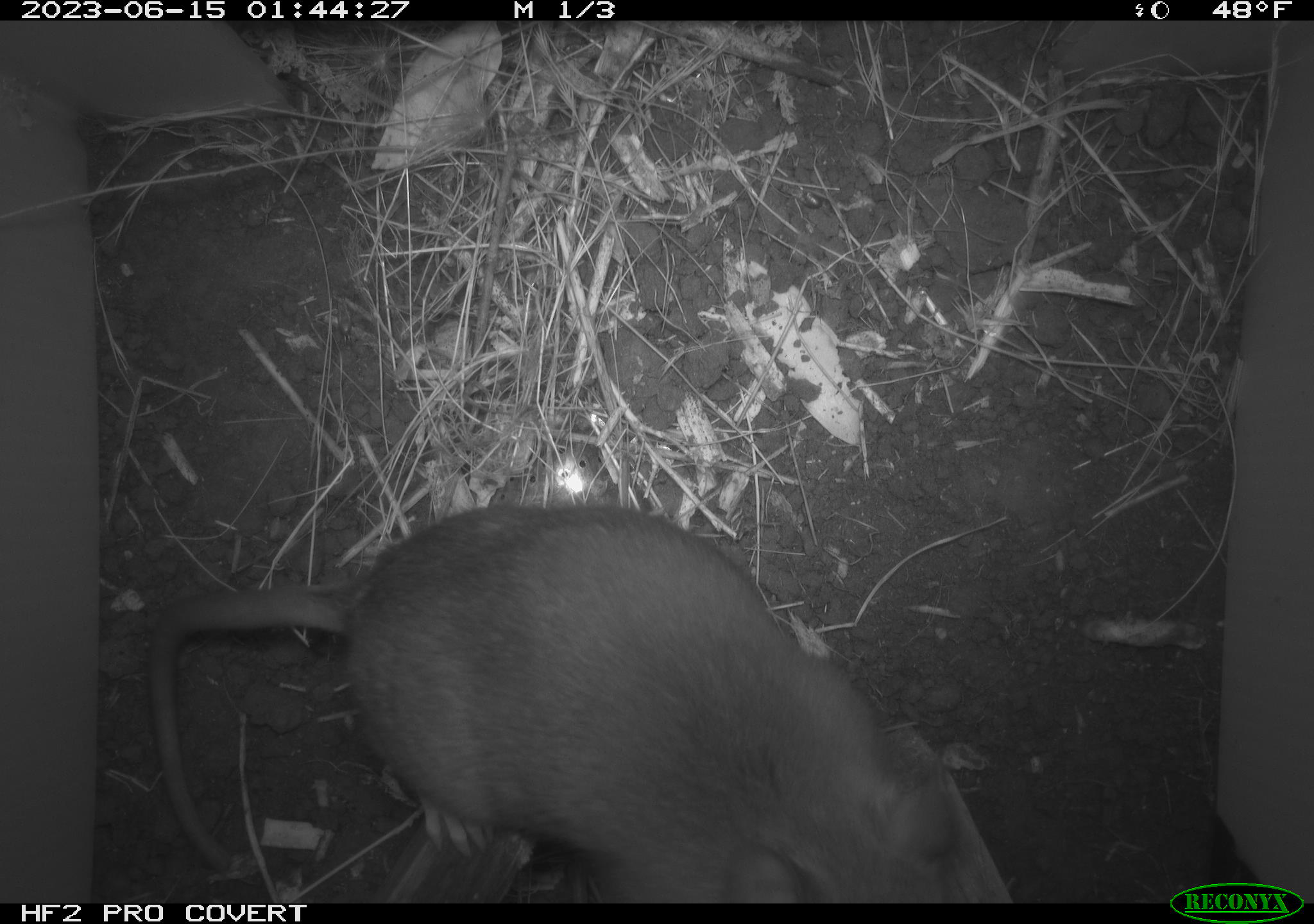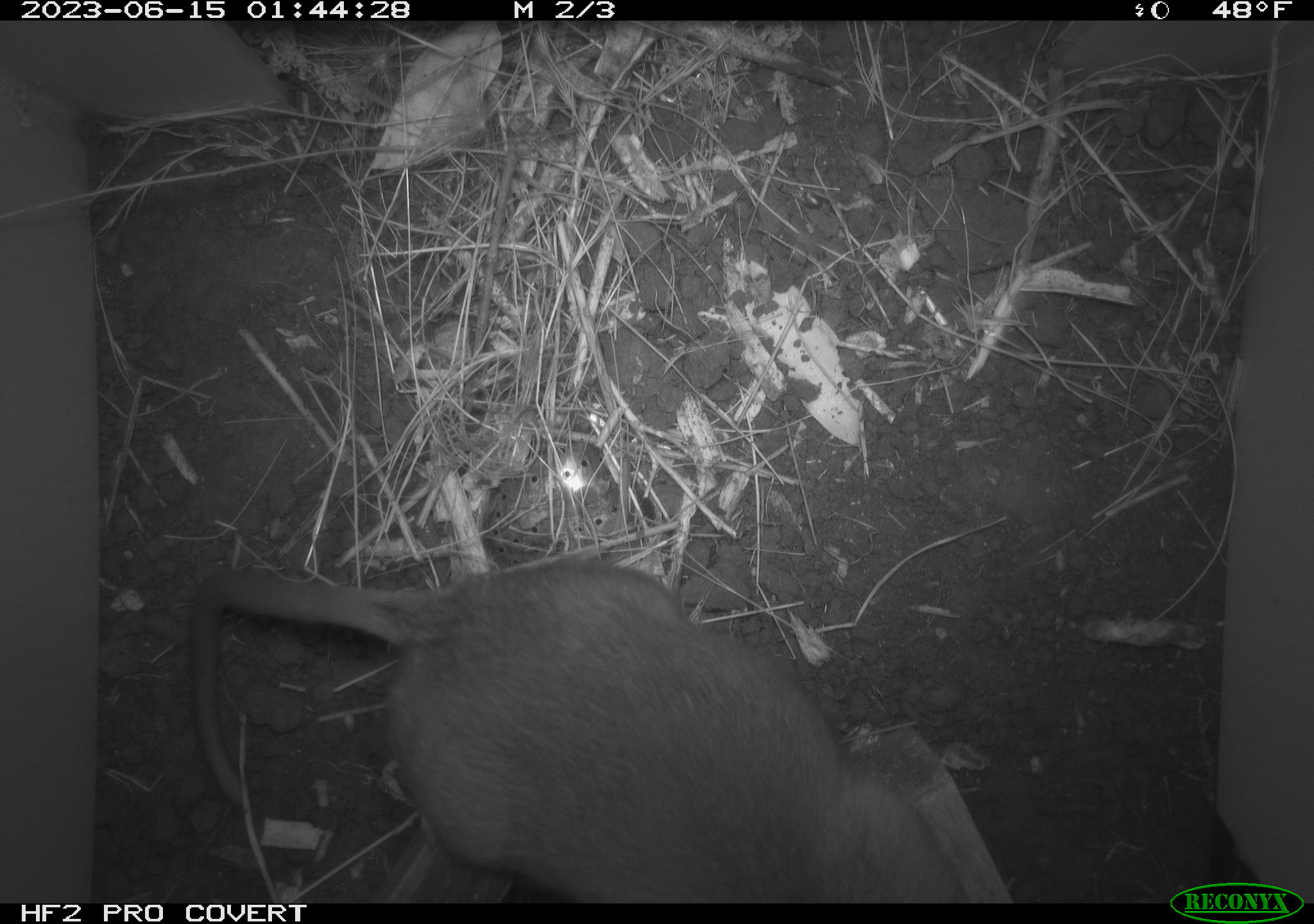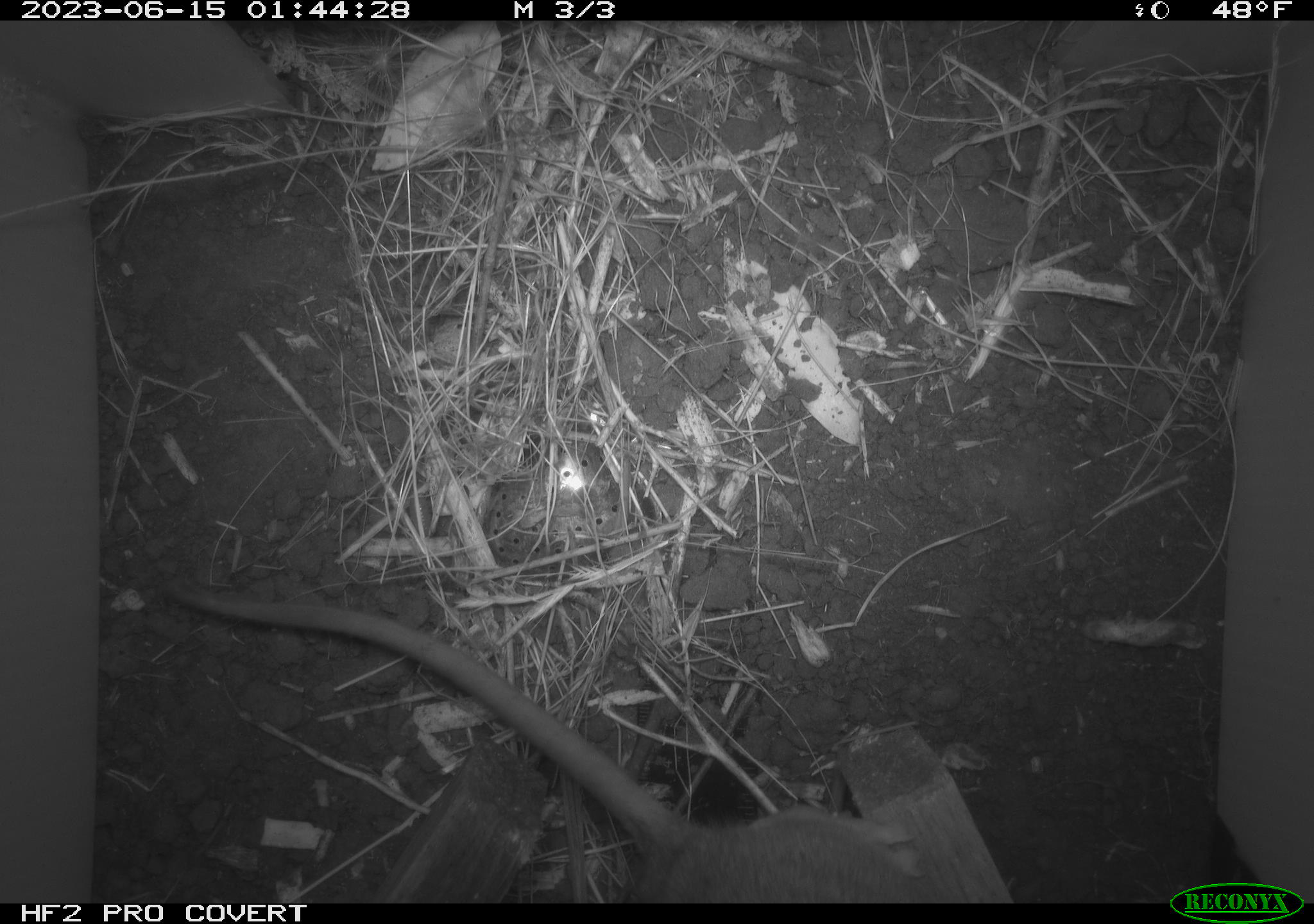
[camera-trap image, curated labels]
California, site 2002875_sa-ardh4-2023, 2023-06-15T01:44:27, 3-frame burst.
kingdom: Animalia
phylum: Chordata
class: Mammalia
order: Rodentia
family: Cricetidae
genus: Neotoma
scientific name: Neotoma fuscipes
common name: dusky-footed woodrat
Dusky-footed woodrat (Neotoma fuscipes).